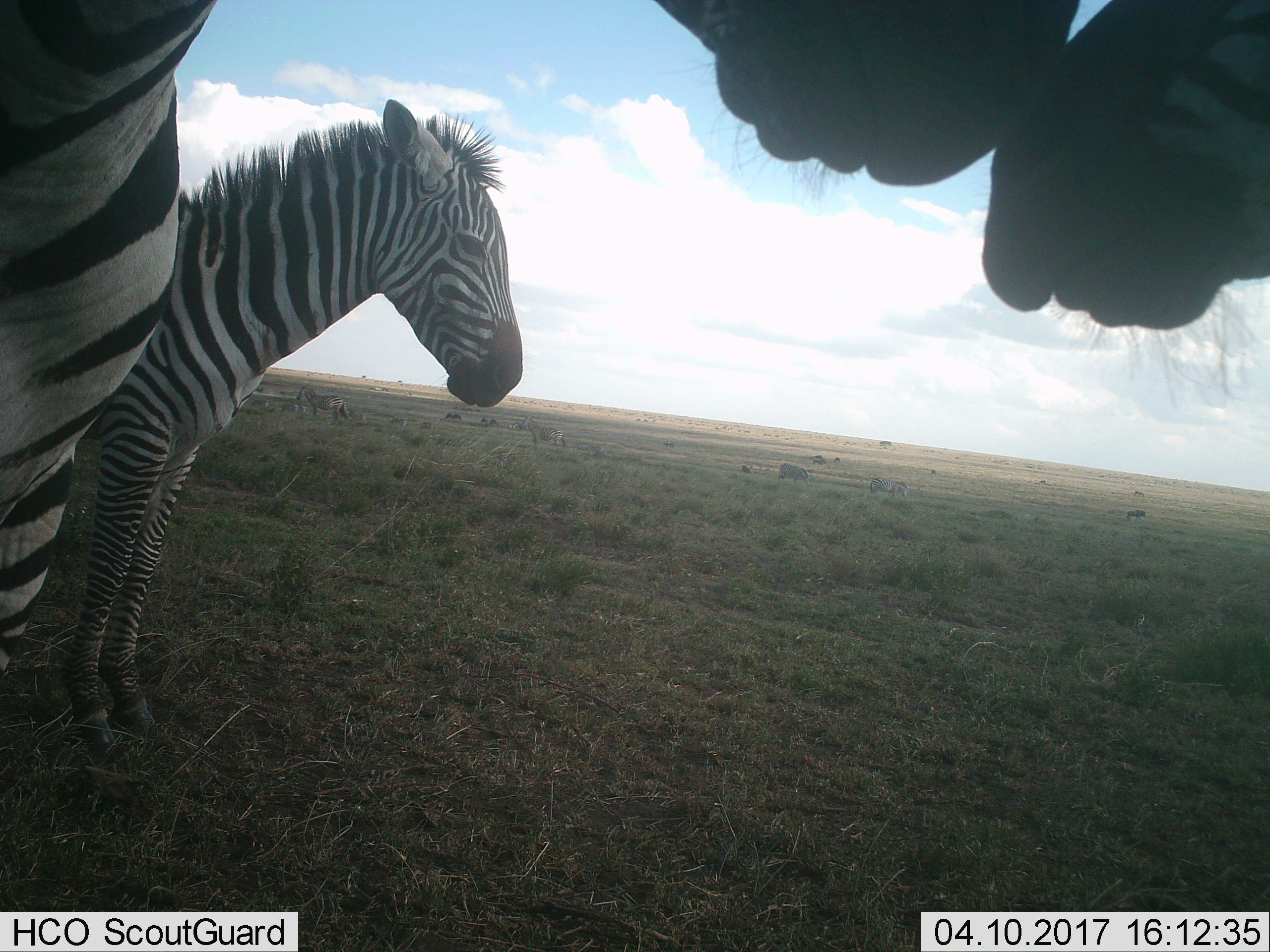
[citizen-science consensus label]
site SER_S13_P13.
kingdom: Animalia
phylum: Chordata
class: Mammalia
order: Perissodactyla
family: Equidae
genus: Equus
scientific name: Equus quagga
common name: plains zebra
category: zebraplains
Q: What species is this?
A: Zebraplains (plains zebra) (Equus quagga).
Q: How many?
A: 7.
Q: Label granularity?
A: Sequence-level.